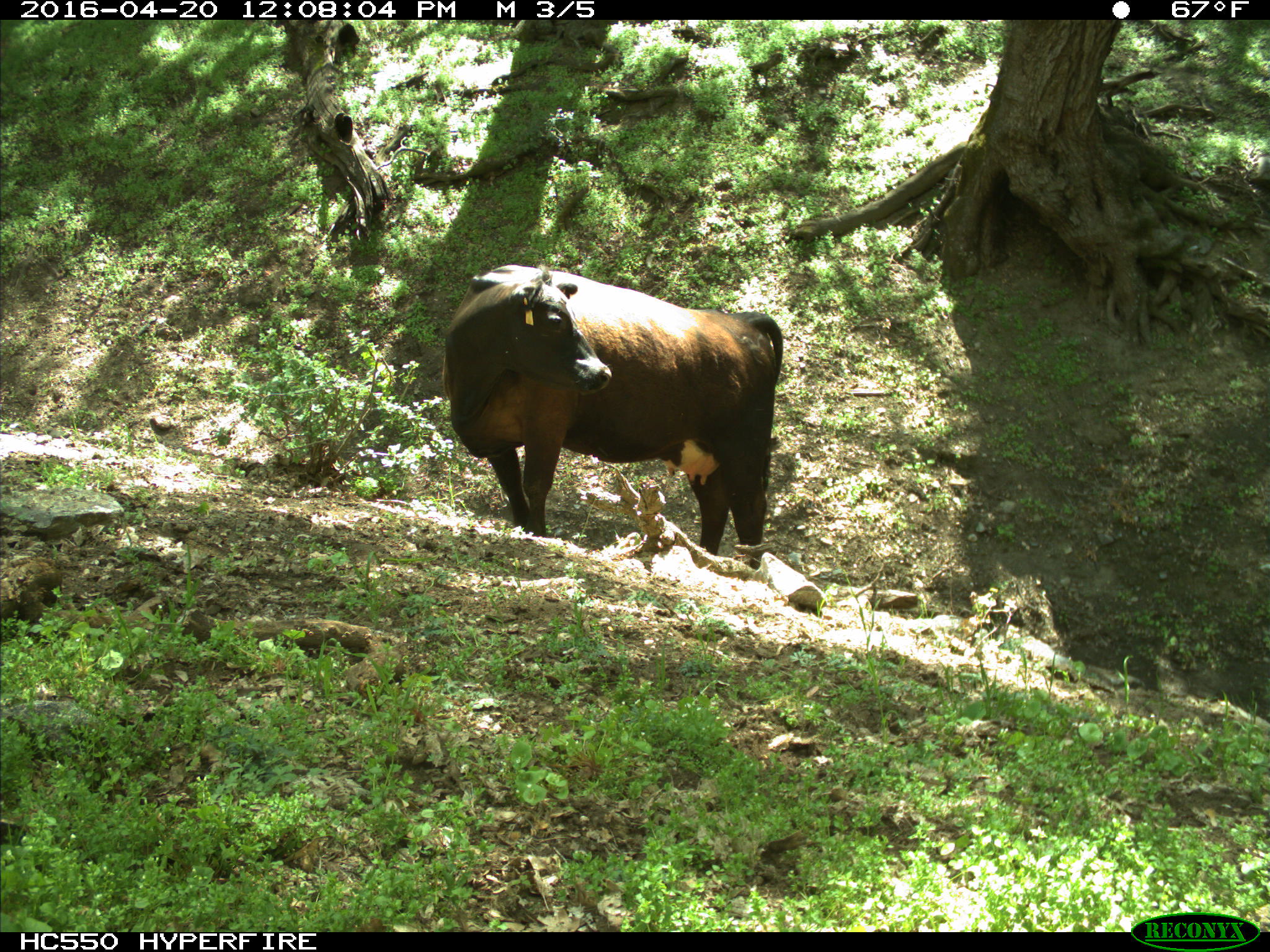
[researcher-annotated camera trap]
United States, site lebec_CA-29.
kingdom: Animalia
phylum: Chordata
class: Mammalia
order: Artiodactyla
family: Bovidae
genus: Bos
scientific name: Bos taurus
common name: domestic cow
Bos taurus (domestic cow).